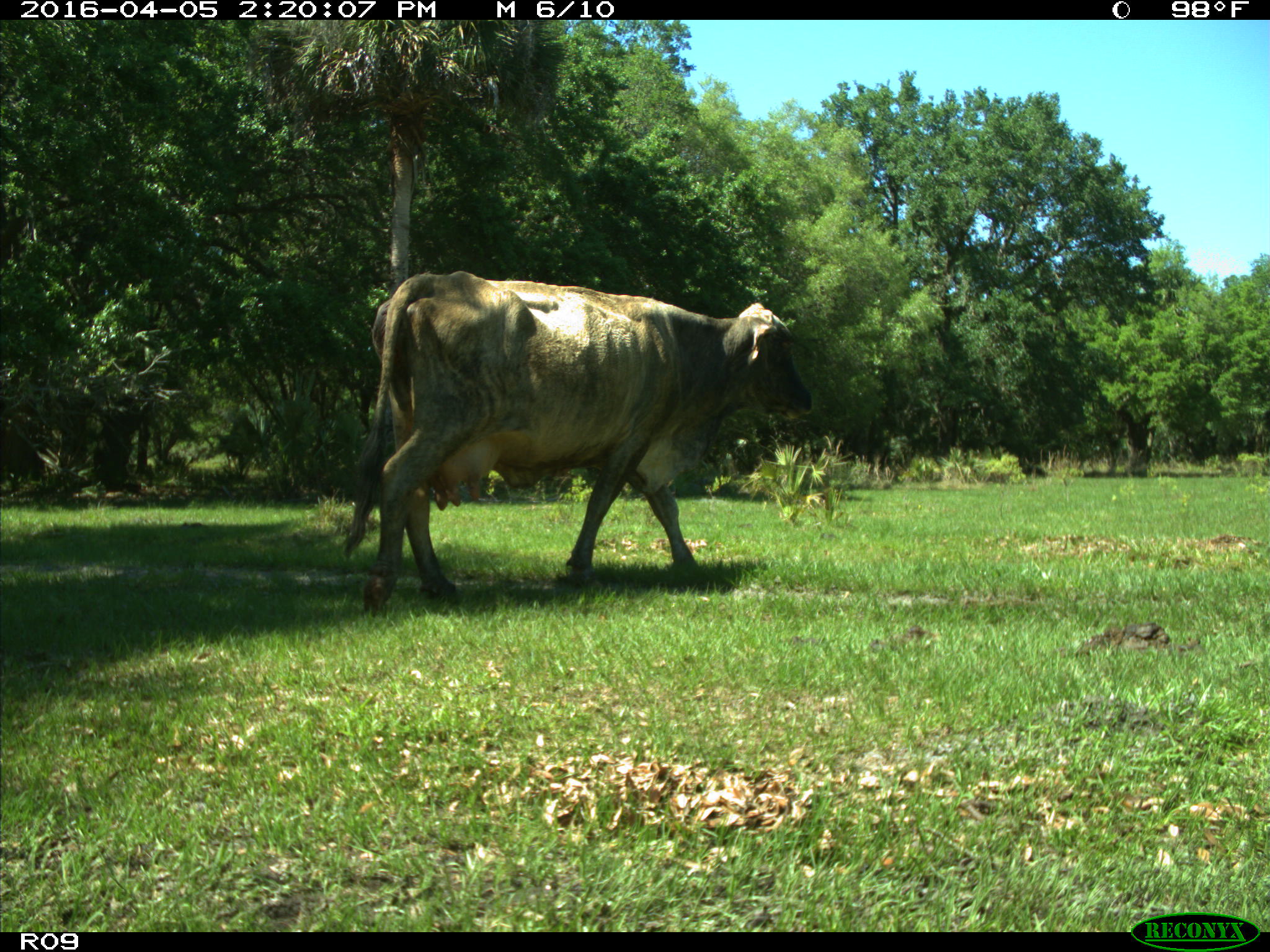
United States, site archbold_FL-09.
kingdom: Animalia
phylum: Chordata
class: Mammalia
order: Artiodactyla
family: Bovidae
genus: Bos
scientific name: Bos taurus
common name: domestic cow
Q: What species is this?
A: Bos taurus (domestic cow).